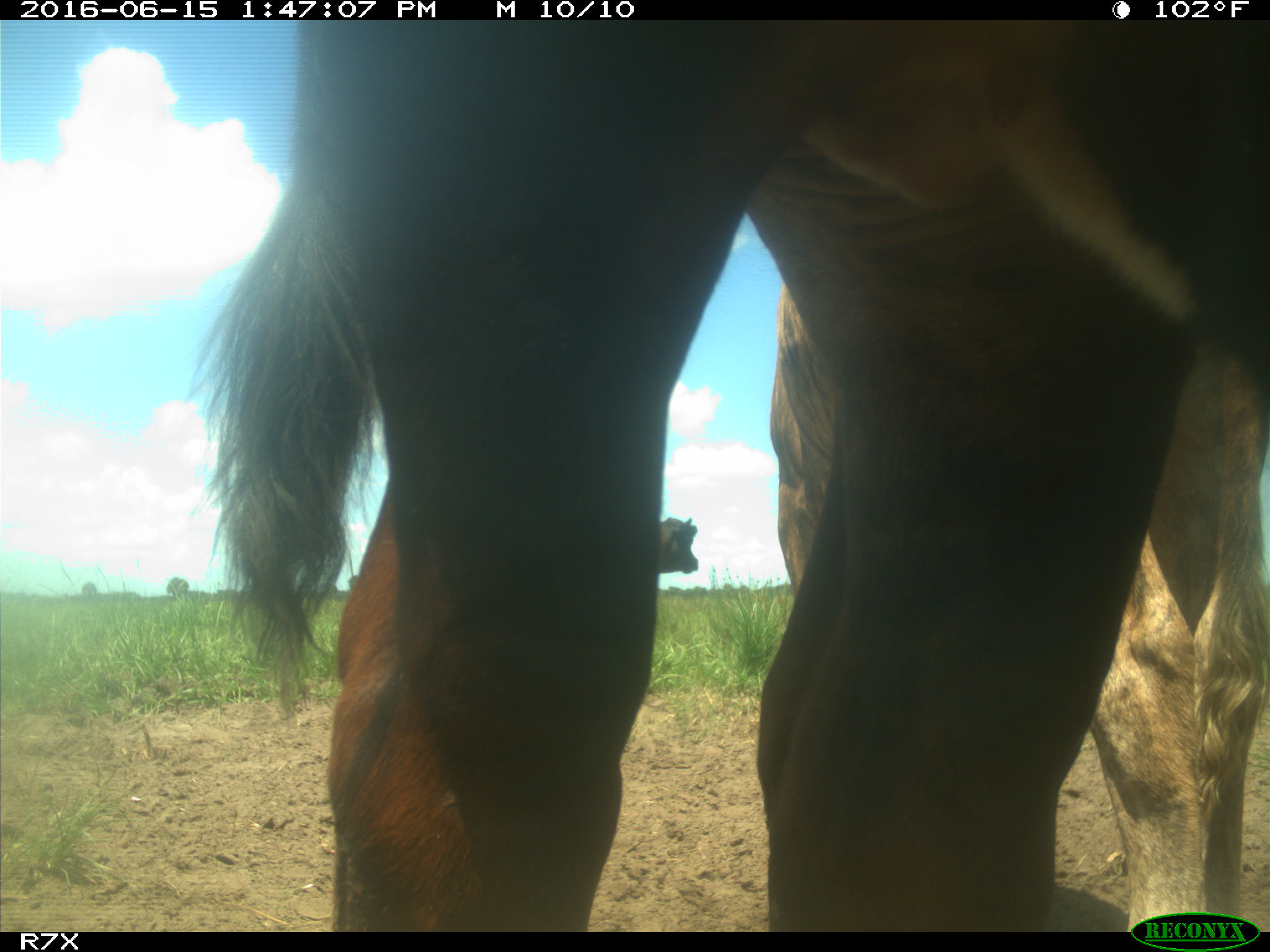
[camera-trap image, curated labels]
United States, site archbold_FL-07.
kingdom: Animalia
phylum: Chordata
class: Mammalia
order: Artiodactyla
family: Bovidae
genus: Bos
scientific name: Bos taurus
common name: domestic cow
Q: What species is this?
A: Bos taurus (domestic cow).